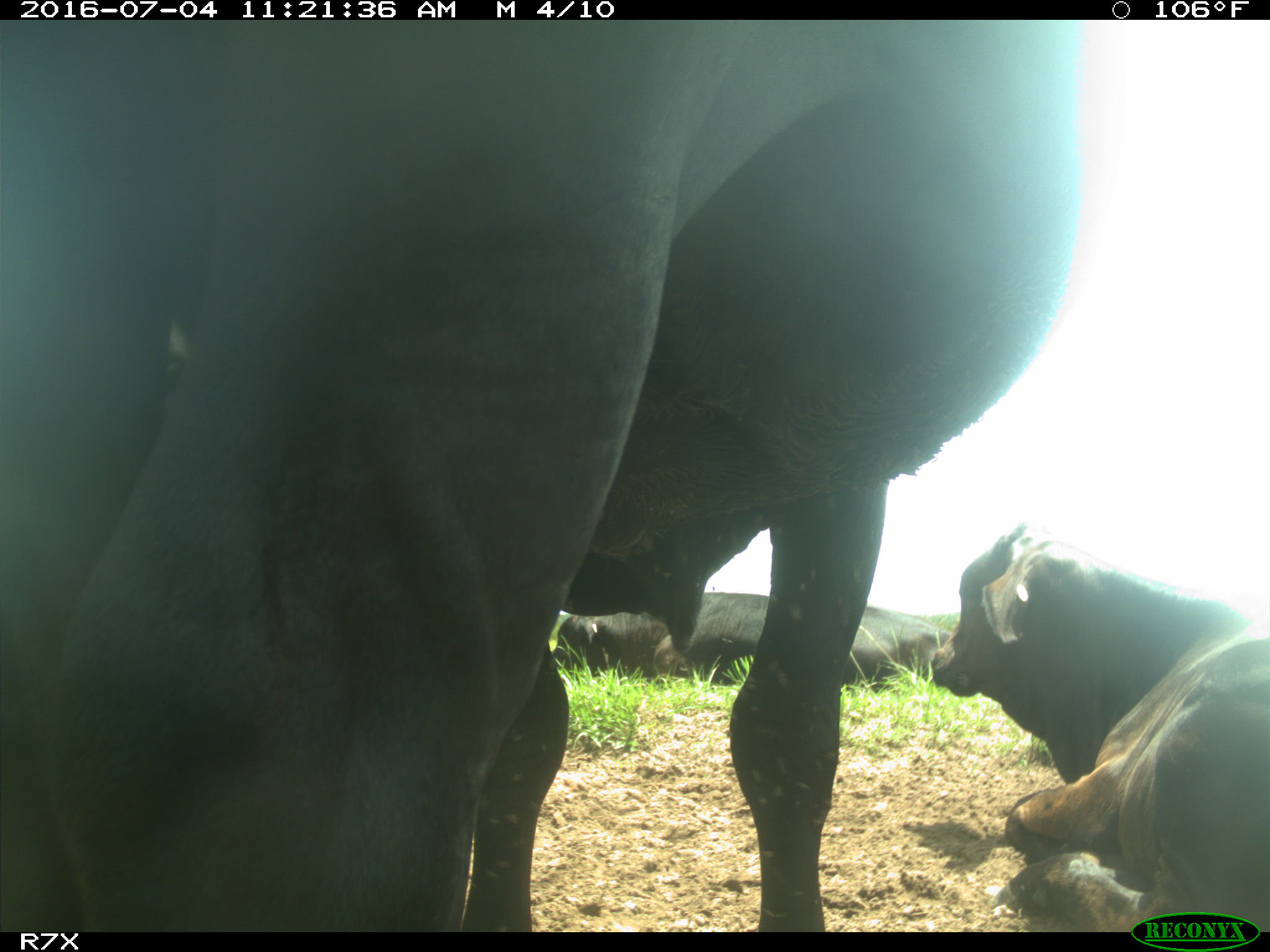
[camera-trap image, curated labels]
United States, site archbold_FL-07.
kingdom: Animalia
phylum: Chordata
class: Mammalia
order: Artiodactyla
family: Bovidae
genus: Bos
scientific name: Bos taurus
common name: domestic cow